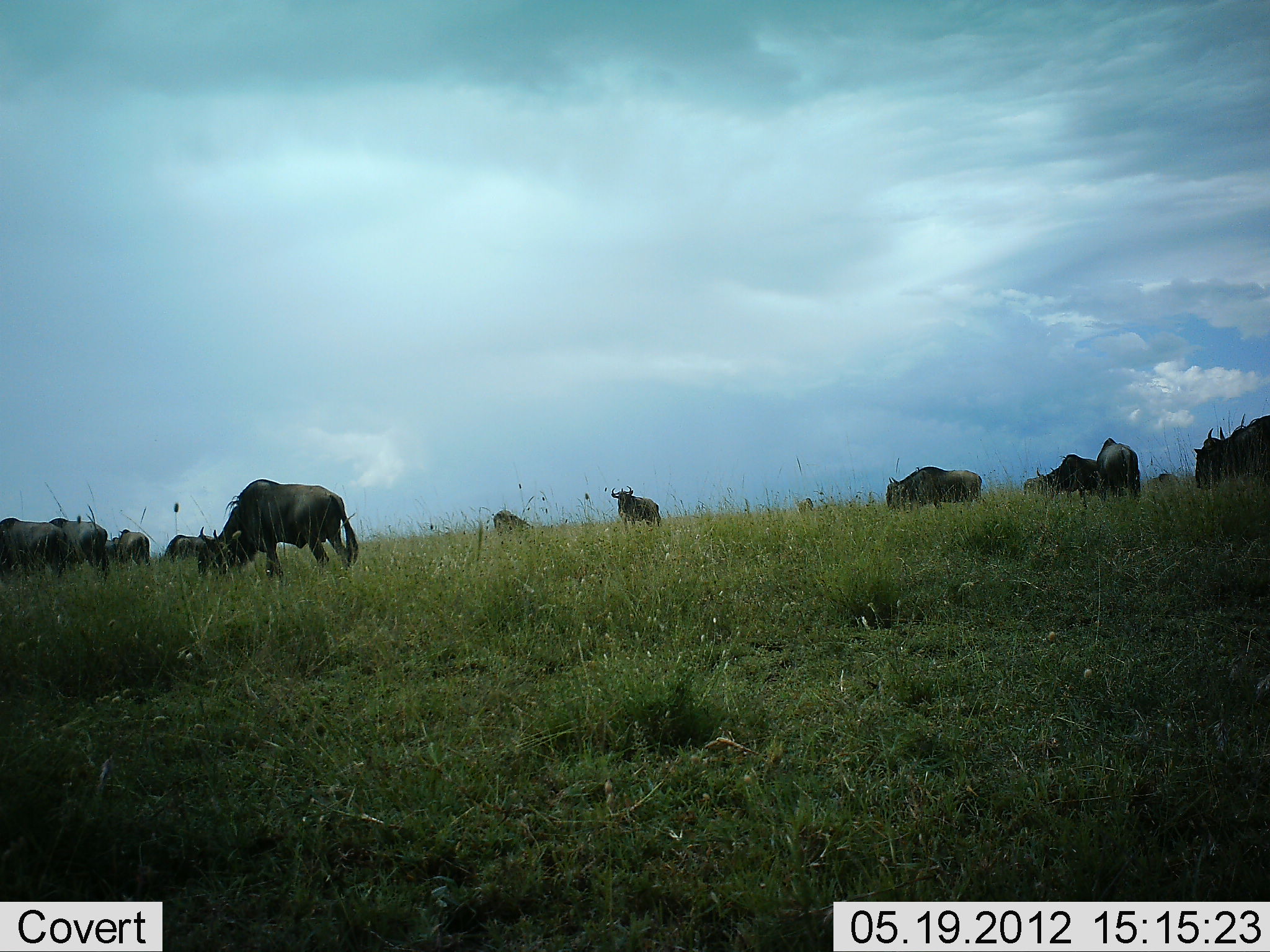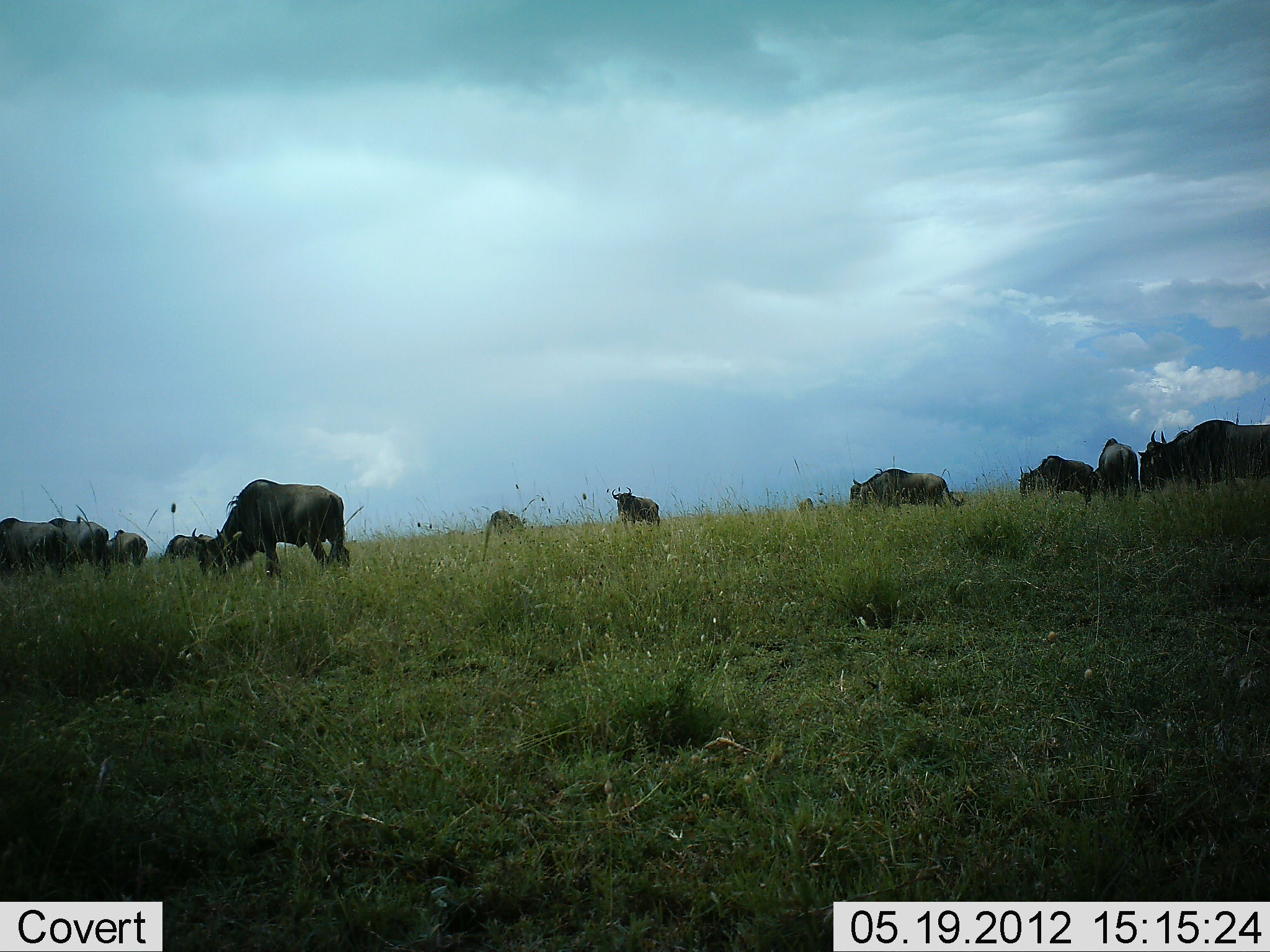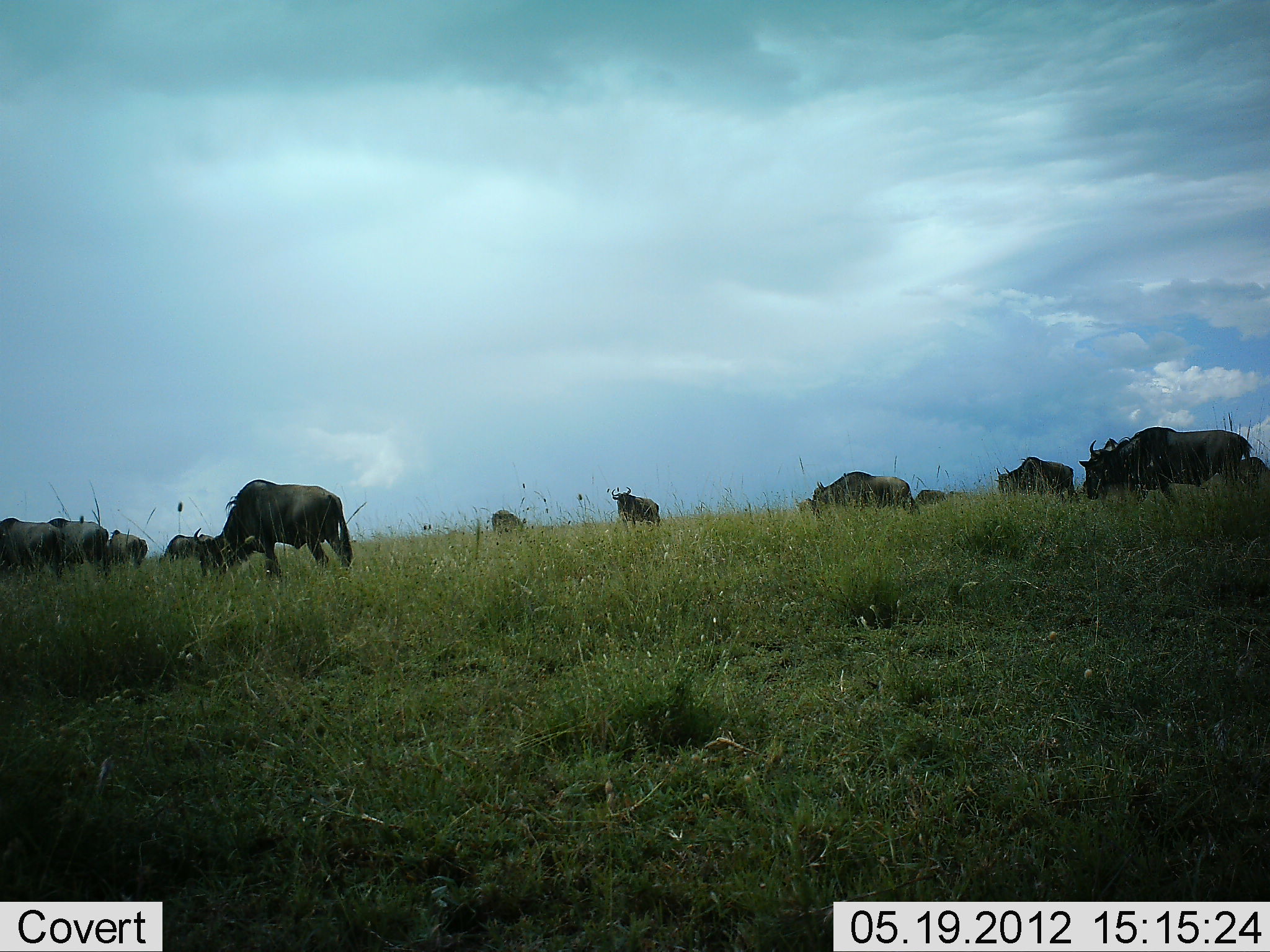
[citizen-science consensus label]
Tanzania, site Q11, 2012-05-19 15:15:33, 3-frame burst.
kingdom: Animalia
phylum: Chordata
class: Mammalia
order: Artiodactyla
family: Bovidae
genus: Connochaetes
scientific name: Connochaetes taurinus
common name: blue wildebeest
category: wildebeest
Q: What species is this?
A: Wildebeest (blue wildebeest) (Connochaetes taurinus).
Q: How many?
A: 11-50.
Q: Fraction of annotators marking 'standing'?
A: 90%.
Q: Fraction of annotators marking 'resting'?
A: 0%.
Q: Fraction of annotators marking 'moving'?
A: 40%.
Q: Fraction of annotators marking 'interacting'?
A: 0%.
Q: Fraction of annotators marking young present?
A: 0%.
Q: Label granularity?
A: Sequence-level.